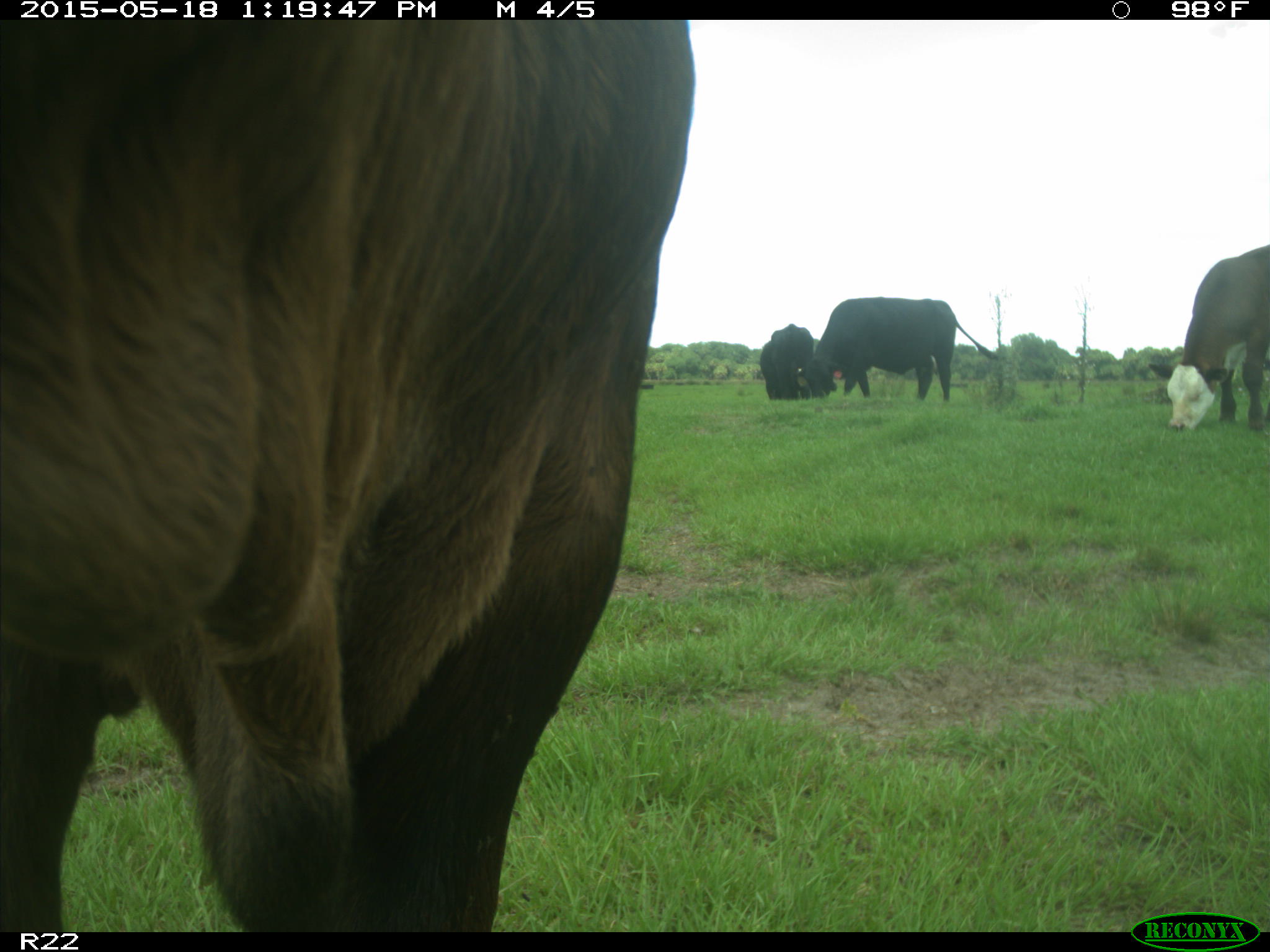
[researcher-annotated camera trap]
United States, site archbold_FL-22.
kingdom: Animalia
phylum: Chordata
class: Mammalia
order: Artiodactyla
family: Bovidae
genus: Bos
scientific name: Bos taurus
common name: domestic cow